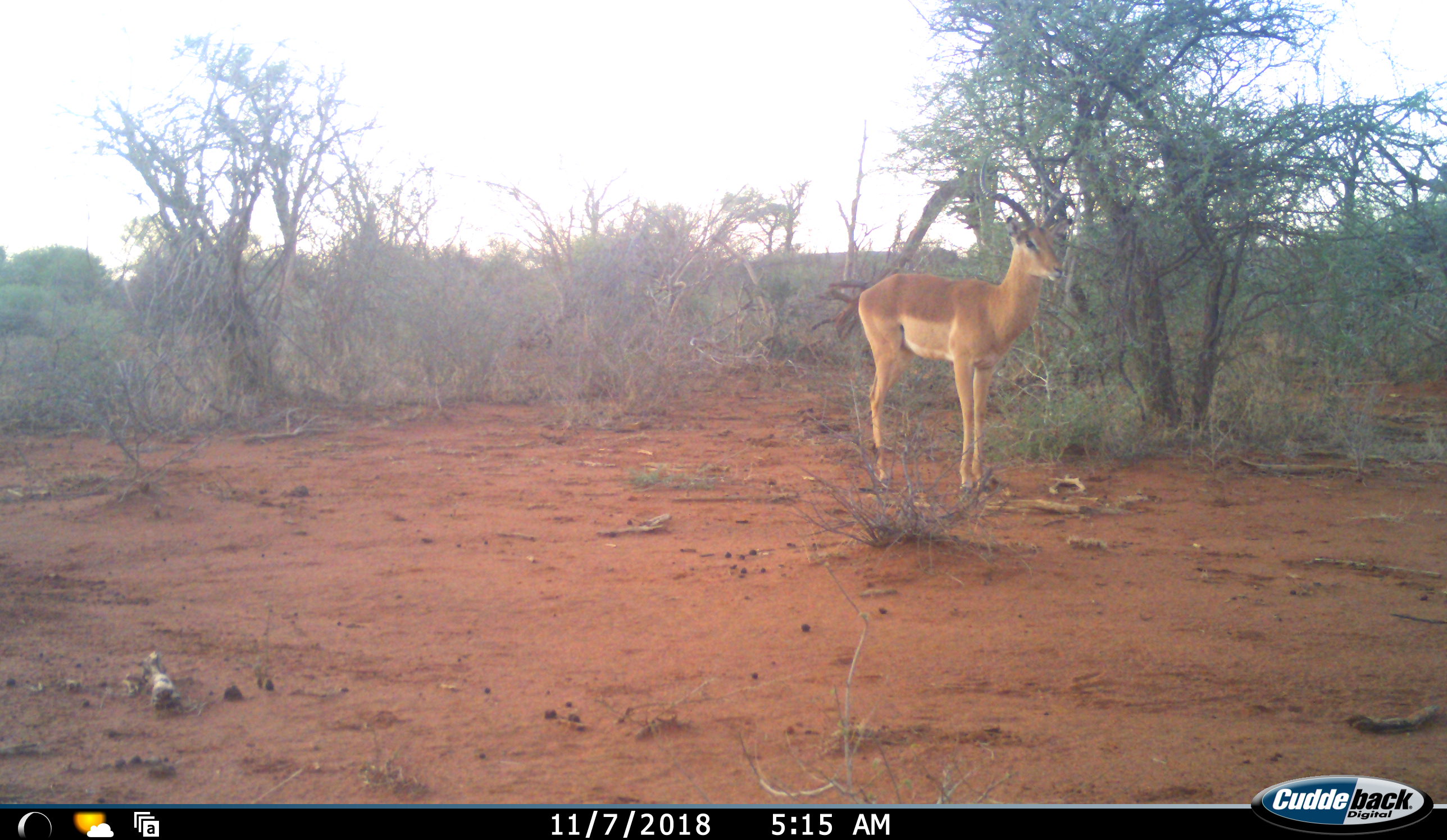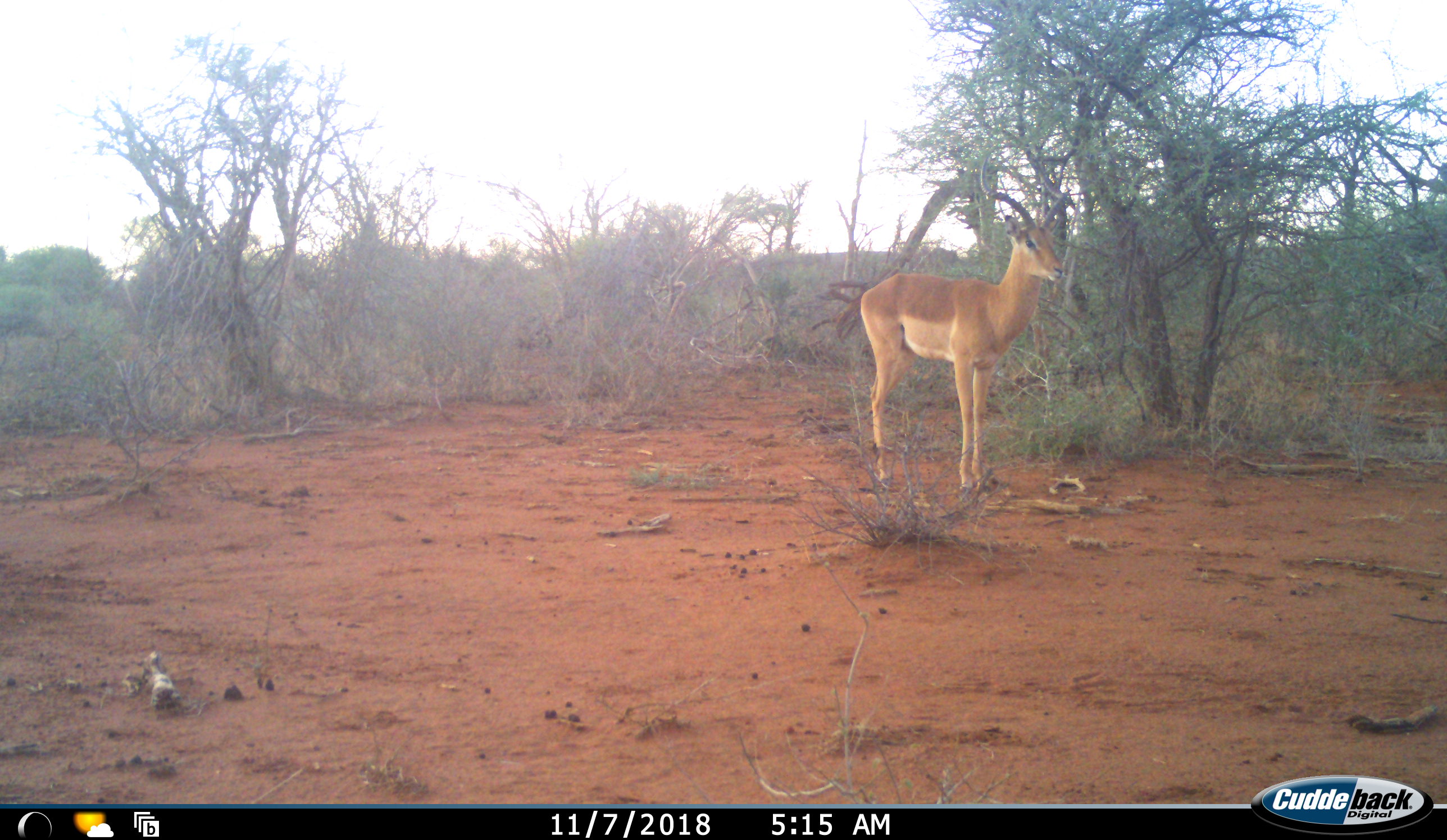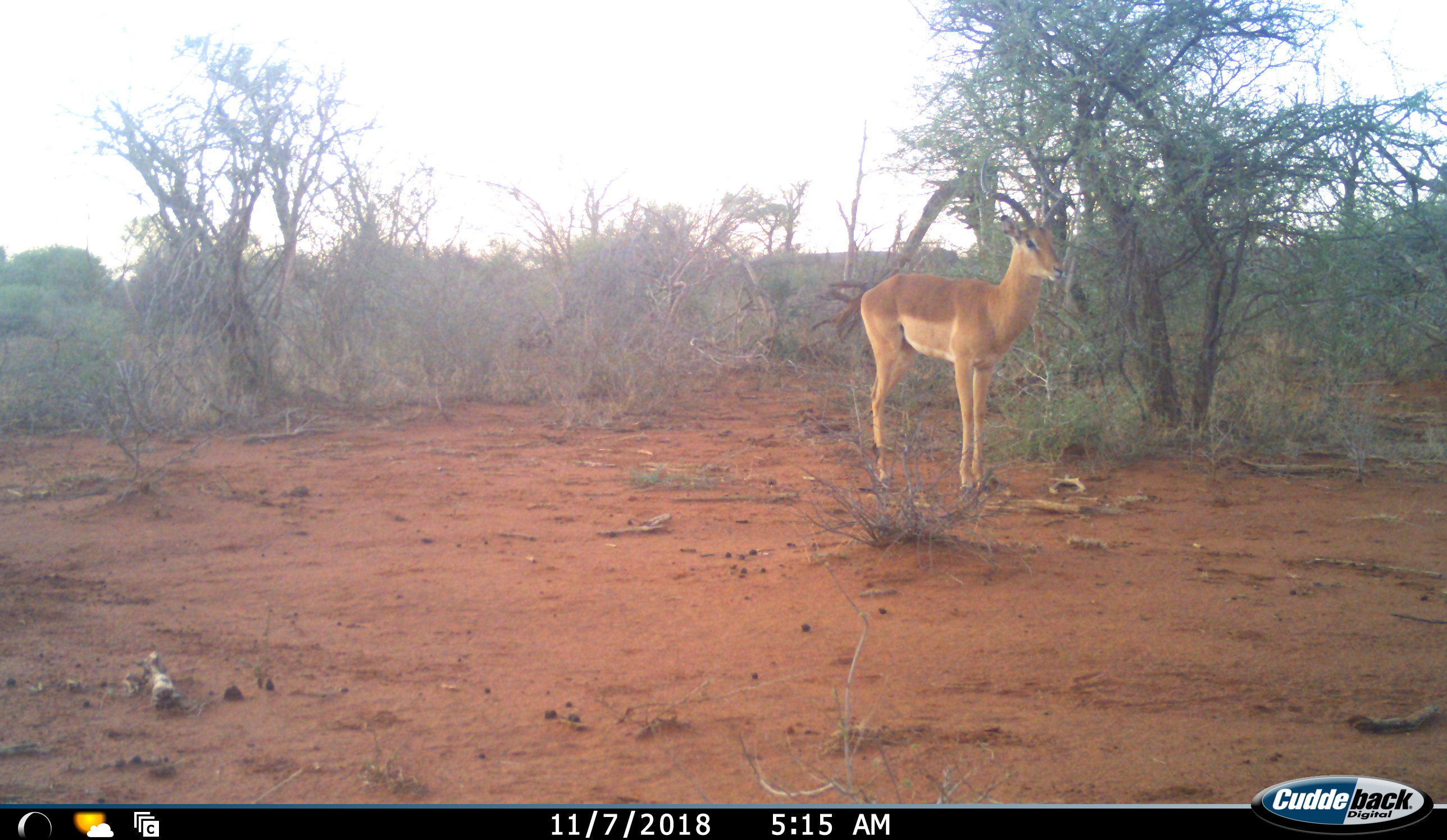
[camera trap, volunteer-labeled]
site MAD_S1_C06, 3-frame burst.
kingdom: Animalia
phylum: Chordata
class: Mammalia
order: Artiodactyla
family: Bovidae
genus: Aepyceros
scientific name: Aepyceros melampus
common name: impala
Impala (Aepyceros melampus), count 1. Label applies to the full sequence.